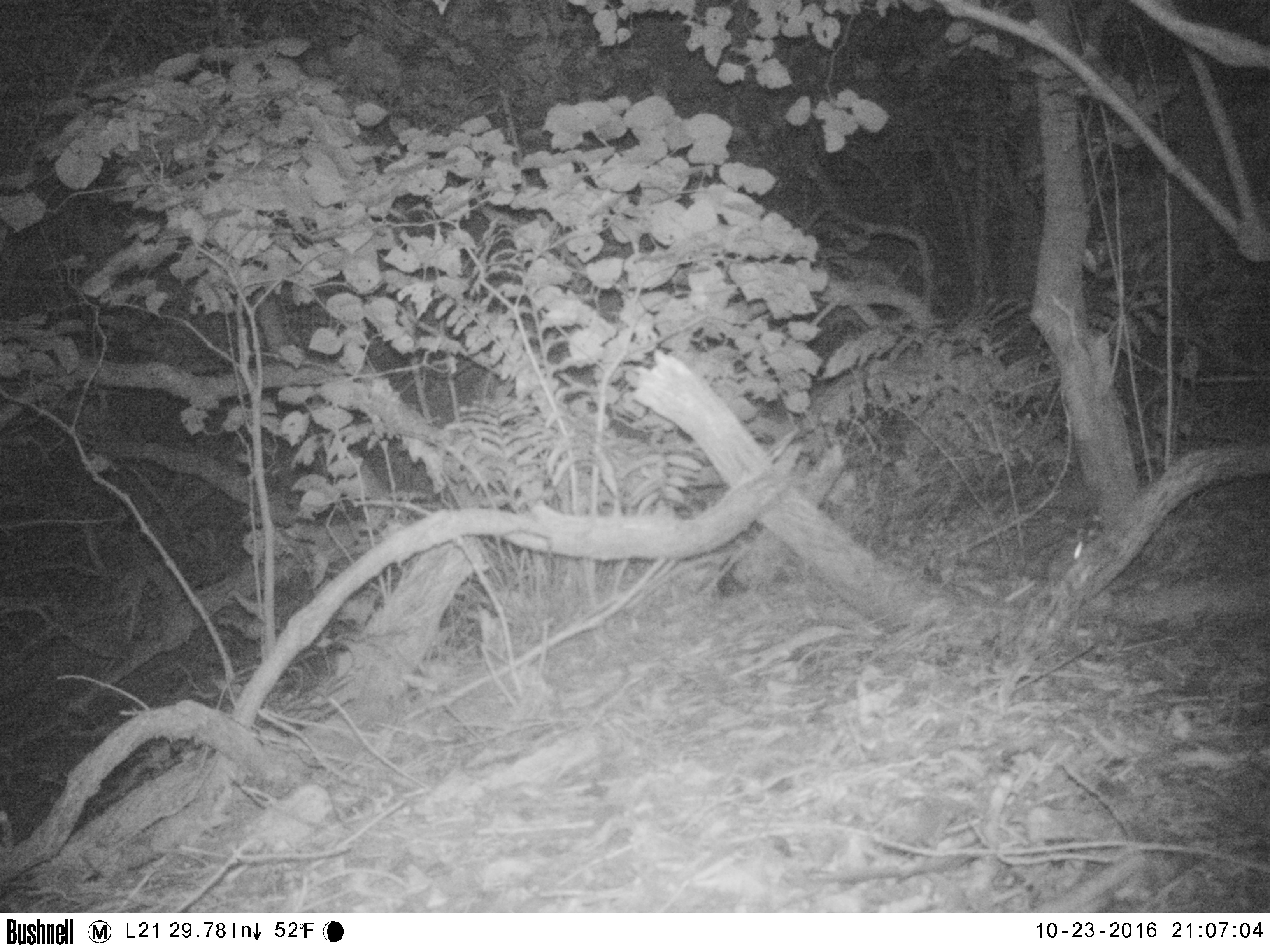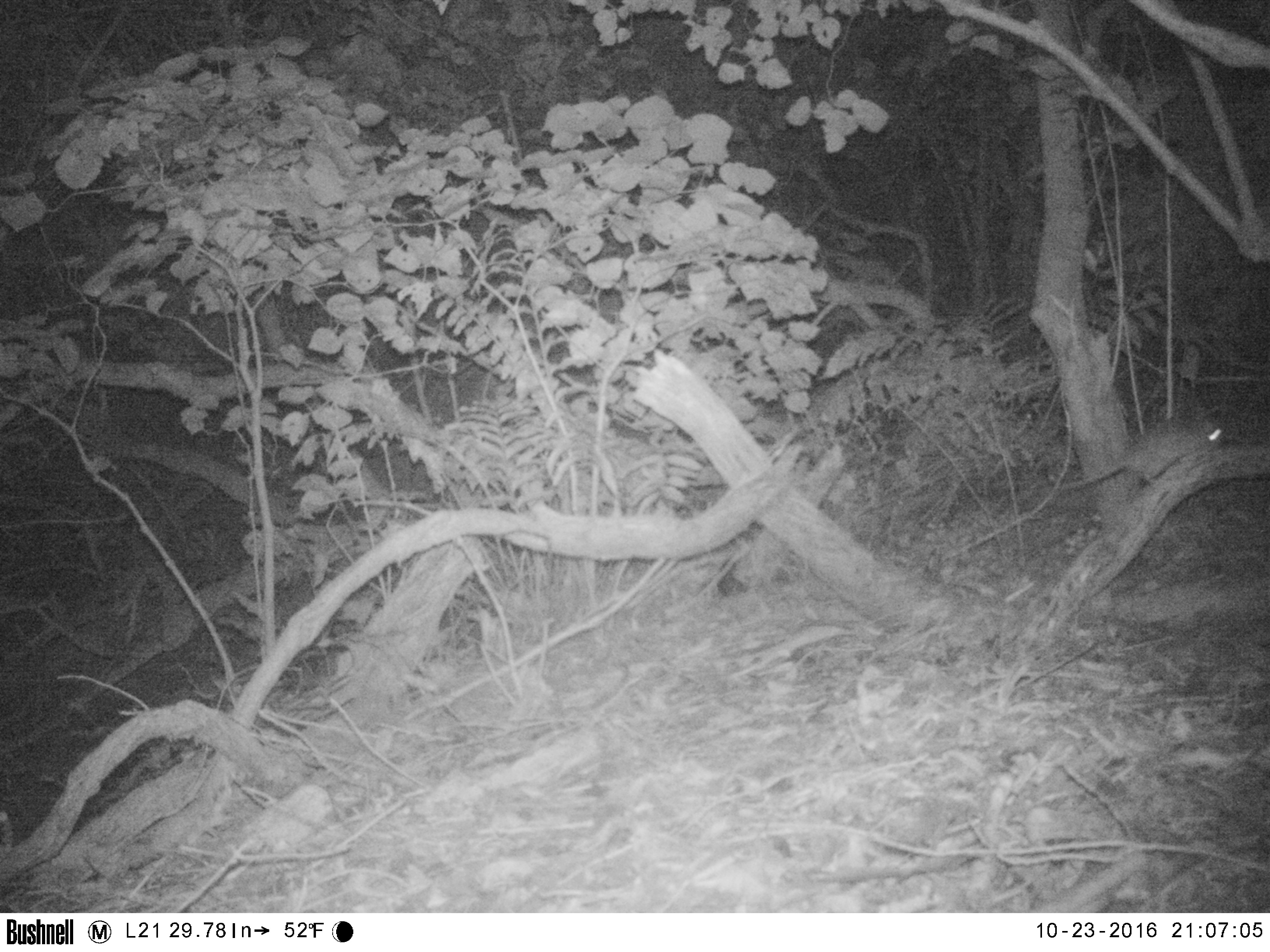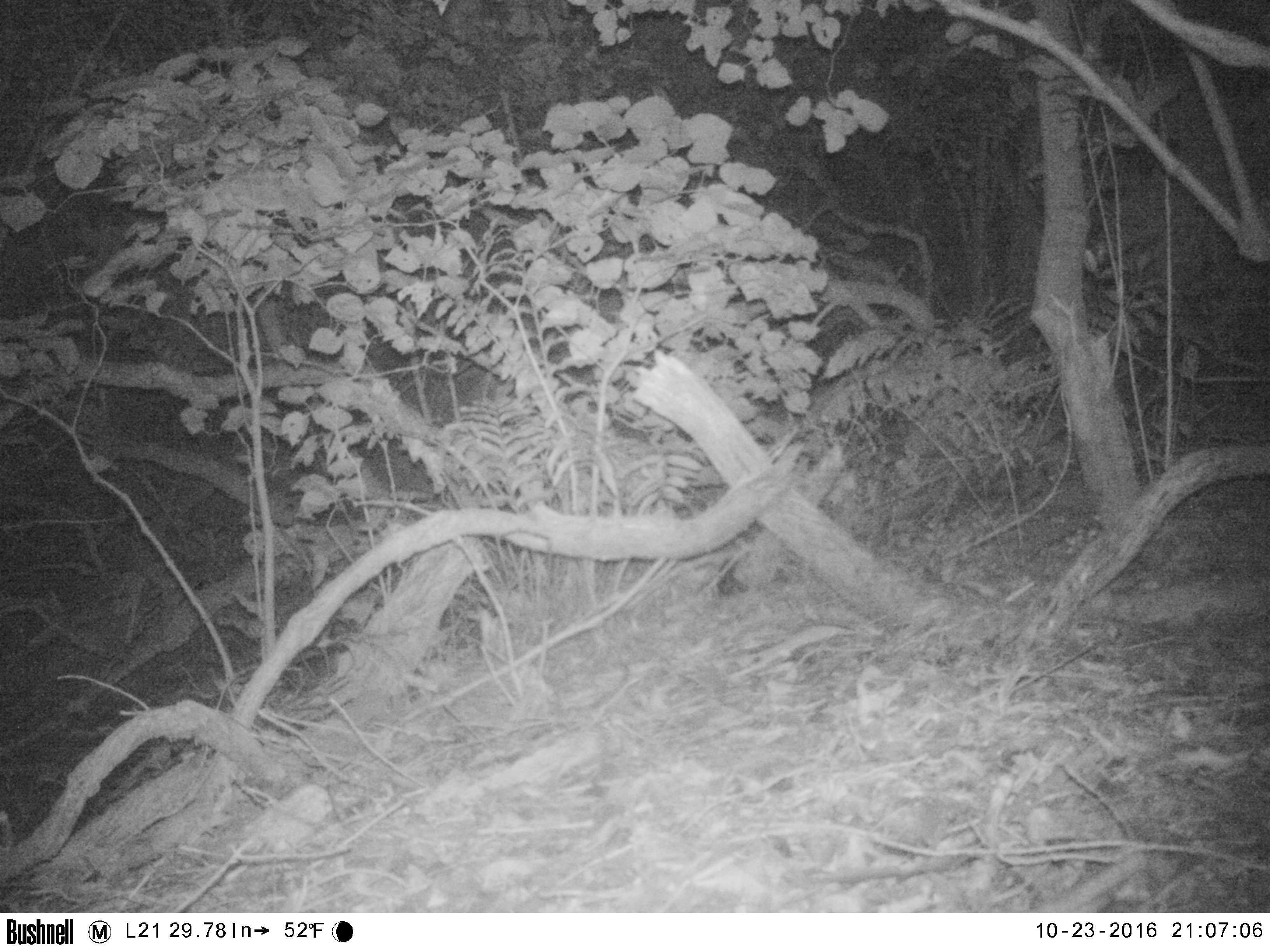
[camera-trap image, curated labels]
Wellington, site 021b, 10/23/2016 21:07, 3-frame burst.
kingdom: Animalia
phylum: Chordata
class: Mammalia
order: Rodentia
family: Muridae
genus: Rattus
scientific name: Rattus rattus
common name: ship rat